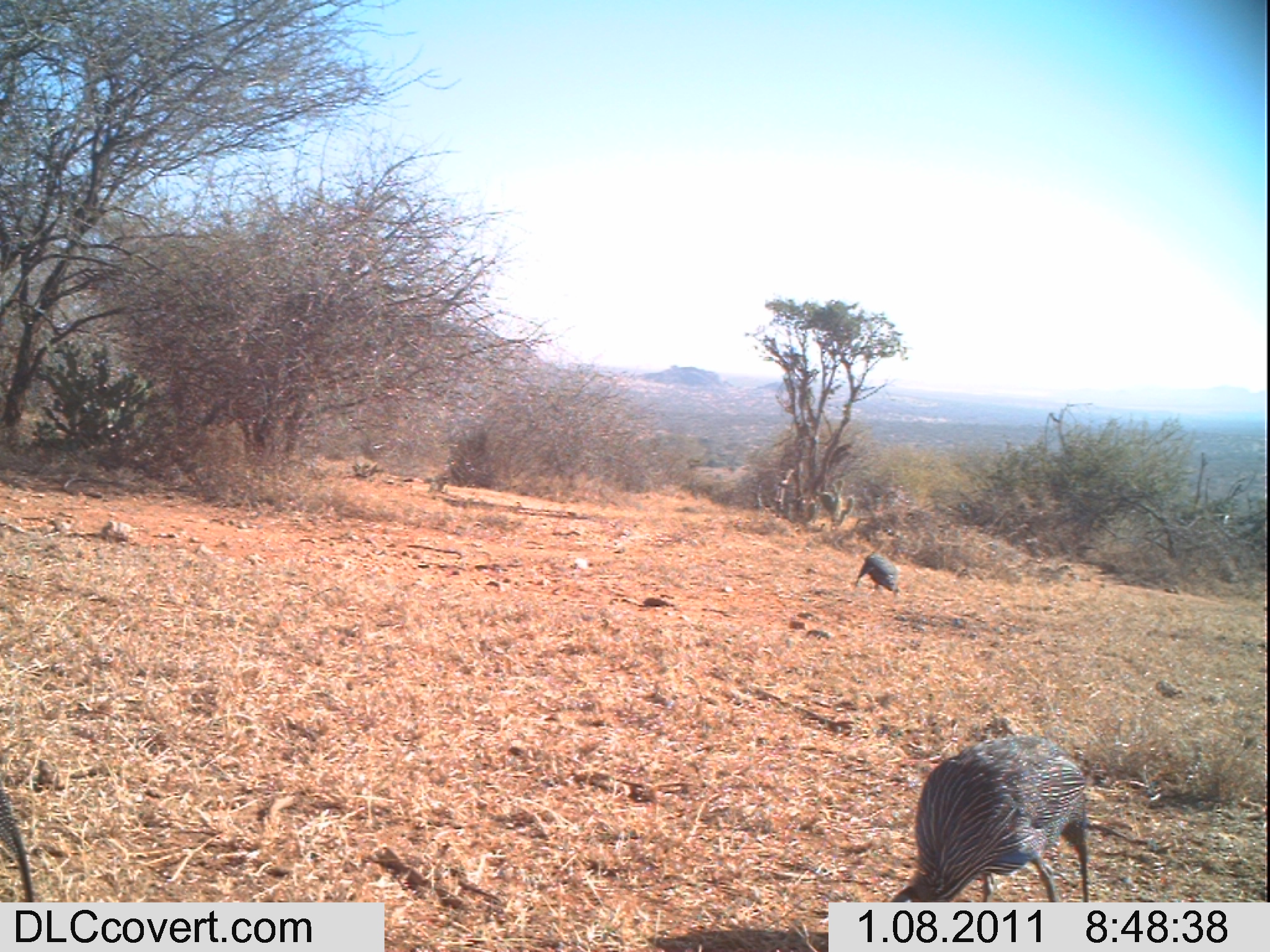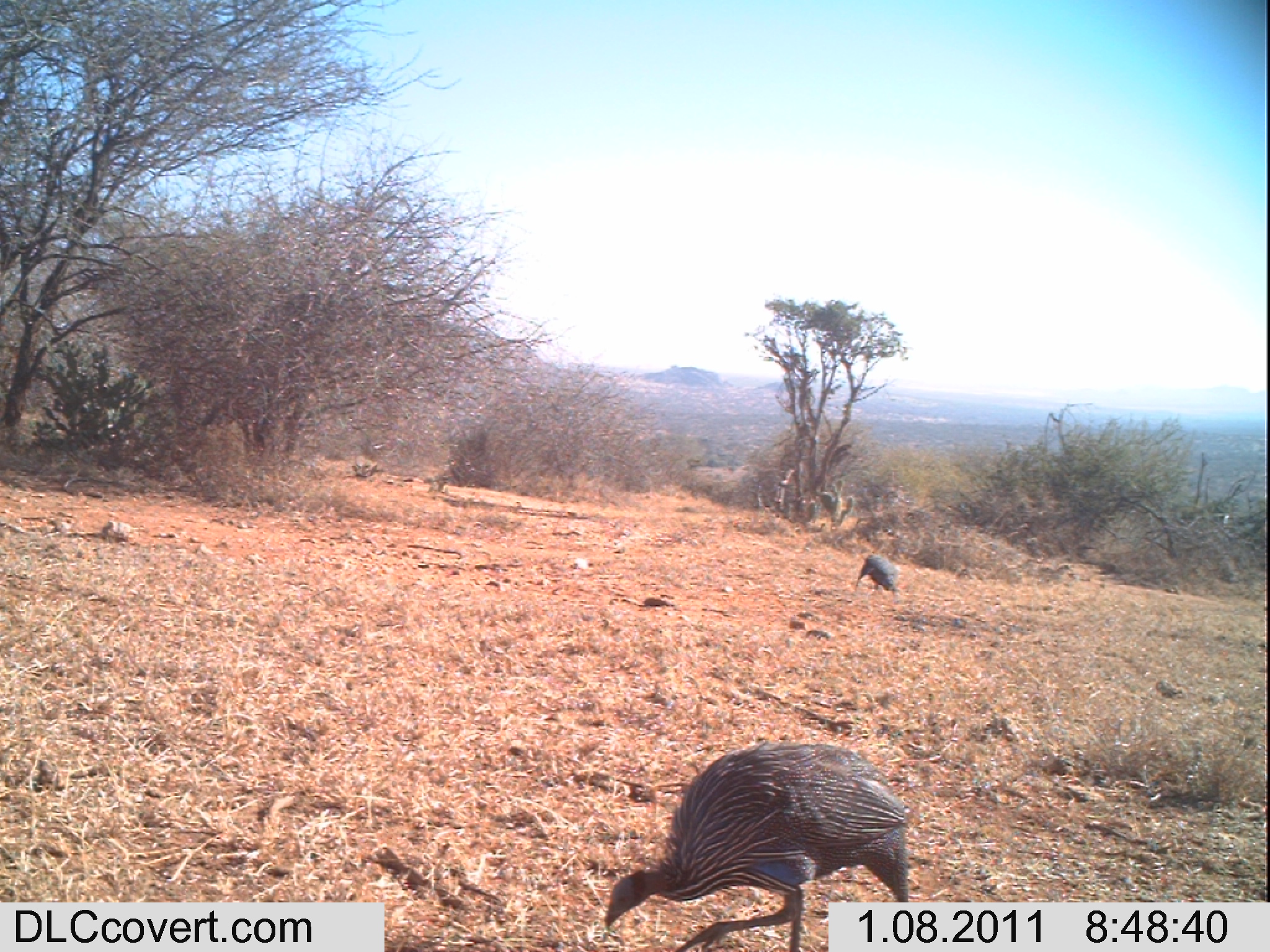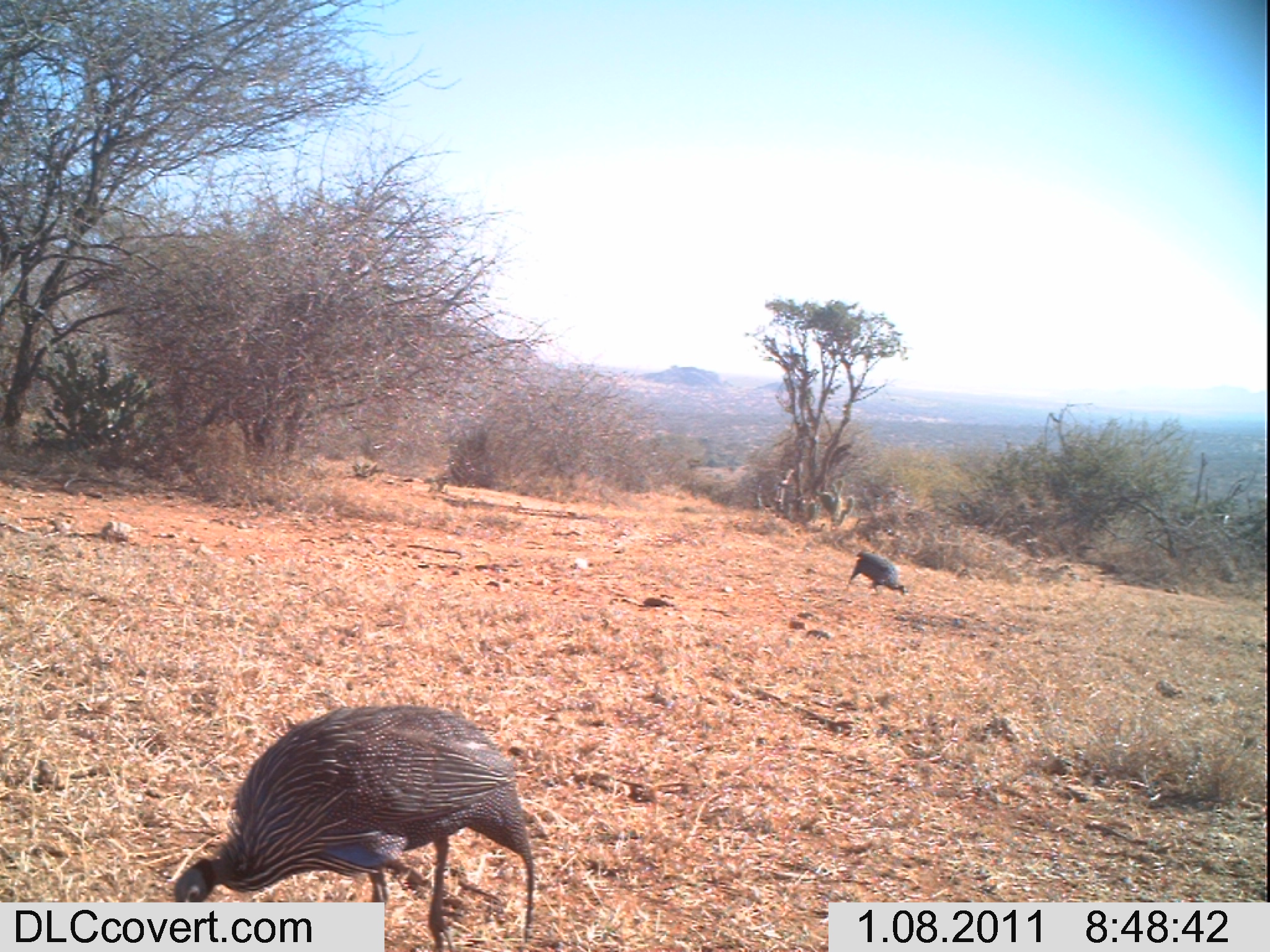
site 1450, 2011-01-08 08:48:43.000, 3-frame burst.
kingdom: Animalia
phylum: Chordata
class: Aves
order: Galliformes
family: Numididae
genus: Acryllium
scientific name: Acryllium vulturinum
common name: vulturine guineafowl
Acryllium vulturinum (vulturine guineafowl), count 3.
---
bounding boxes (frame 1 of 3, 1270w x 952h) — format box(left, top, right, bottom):
acryllium vulturinum: box(888, 733, 1092, 901); box(0, 784, 33, 900); box(856, 553, 901, 597)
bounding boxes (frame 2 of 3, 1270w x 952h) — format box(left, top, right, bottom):
acryllium vulturinum: box(601, 741, 907, 952); box(853, 553, 902, 593)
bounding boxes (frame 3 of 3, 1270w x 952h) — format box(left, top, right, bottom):
acryllium vulturinum: box(171, 701, 534, 949); box(847, 550, 908, 600)